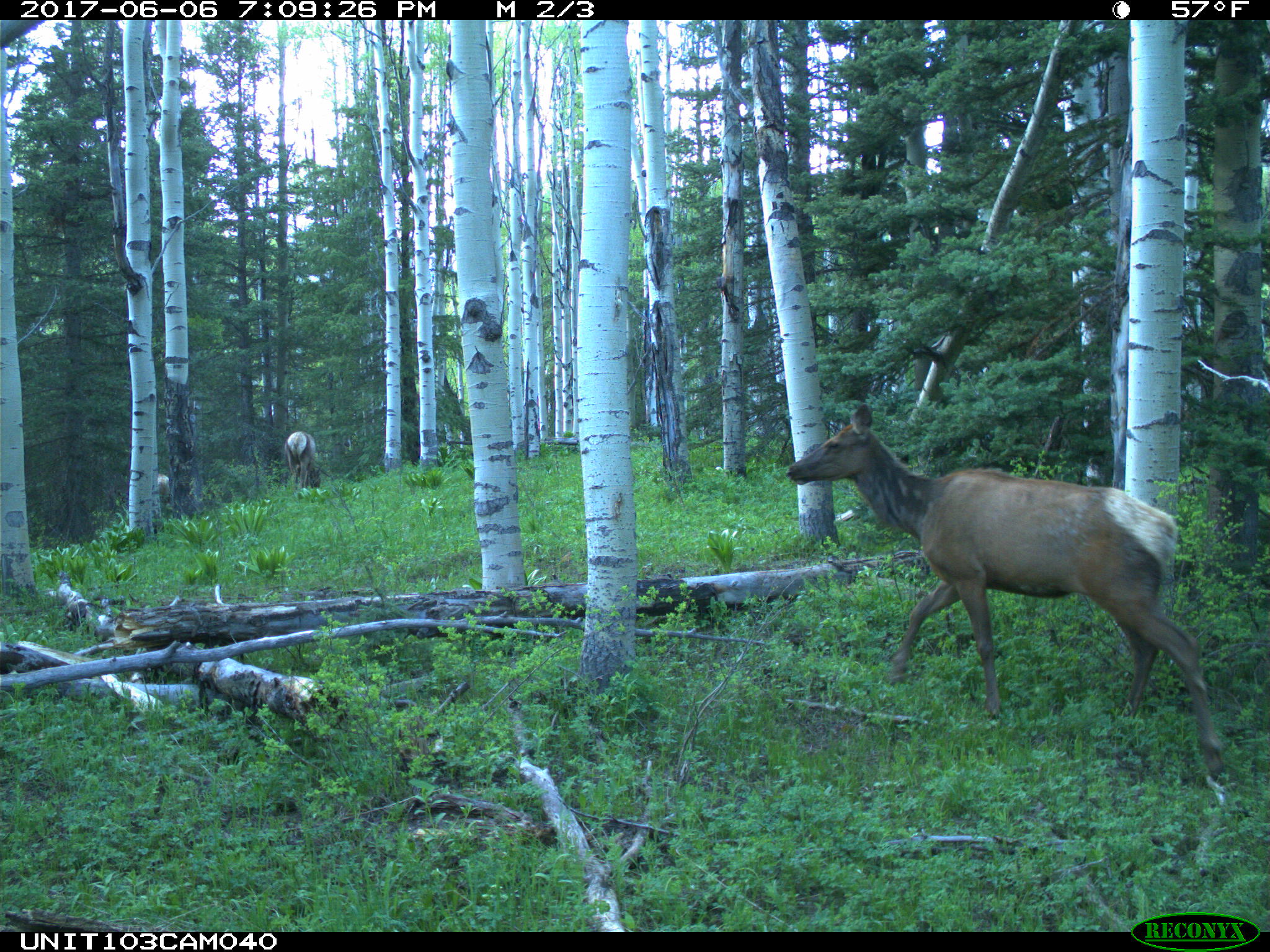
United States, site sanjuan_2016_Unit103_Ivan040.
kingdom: Animalia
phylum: Chordata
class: Mammalia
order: Artiodactyla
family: Cervidae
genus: Cervus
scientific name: Cervus elaphus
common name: red deer